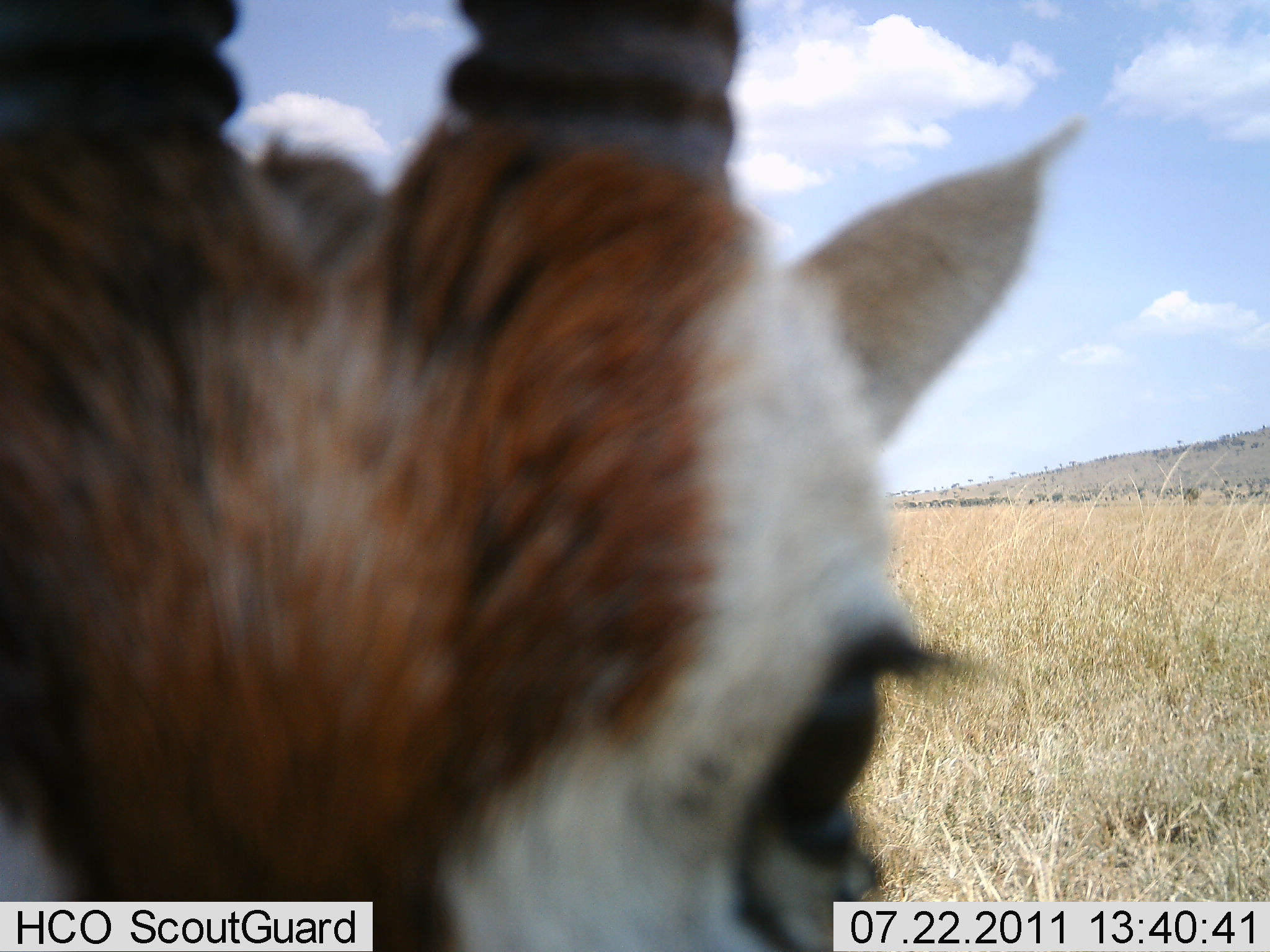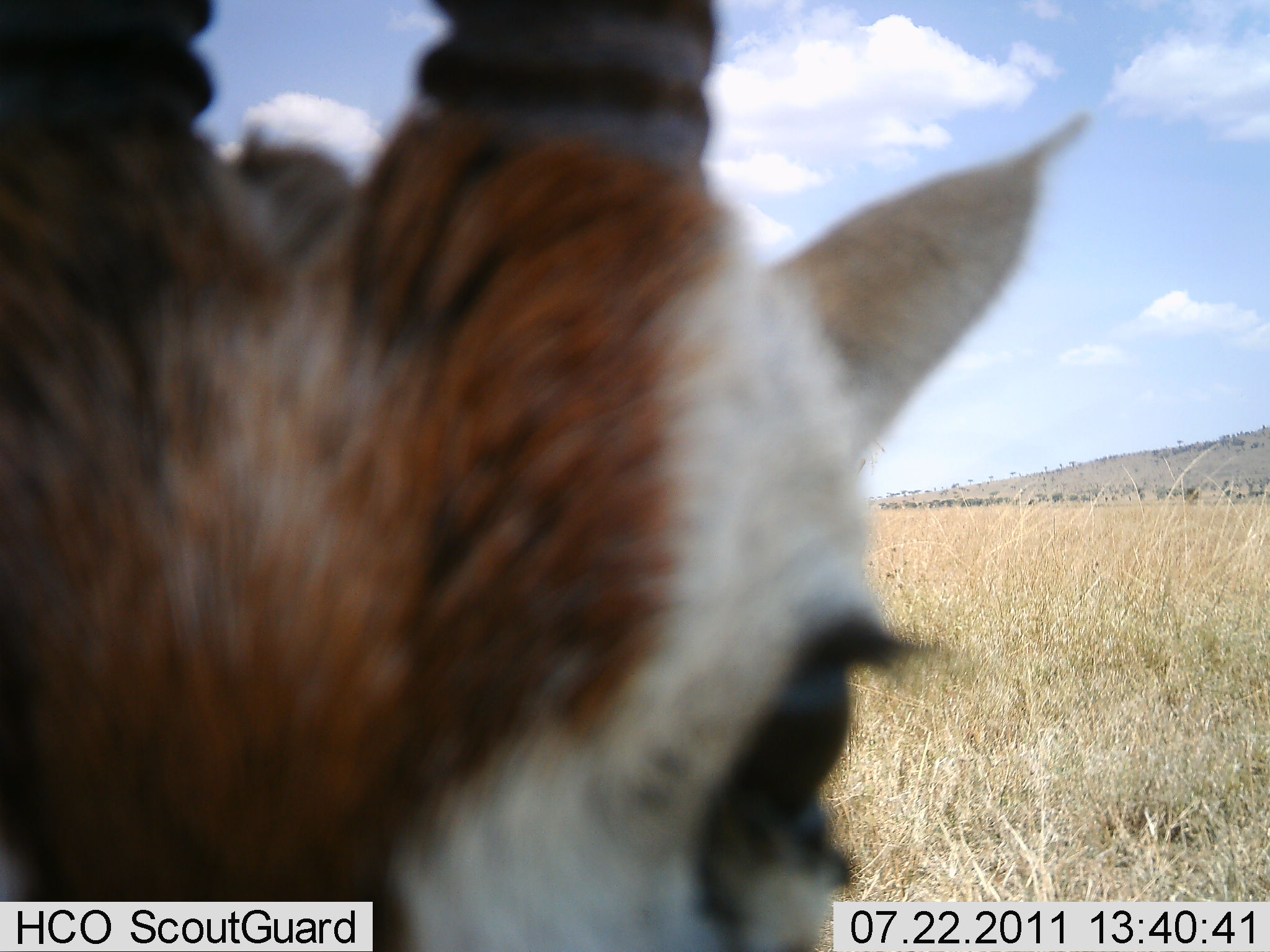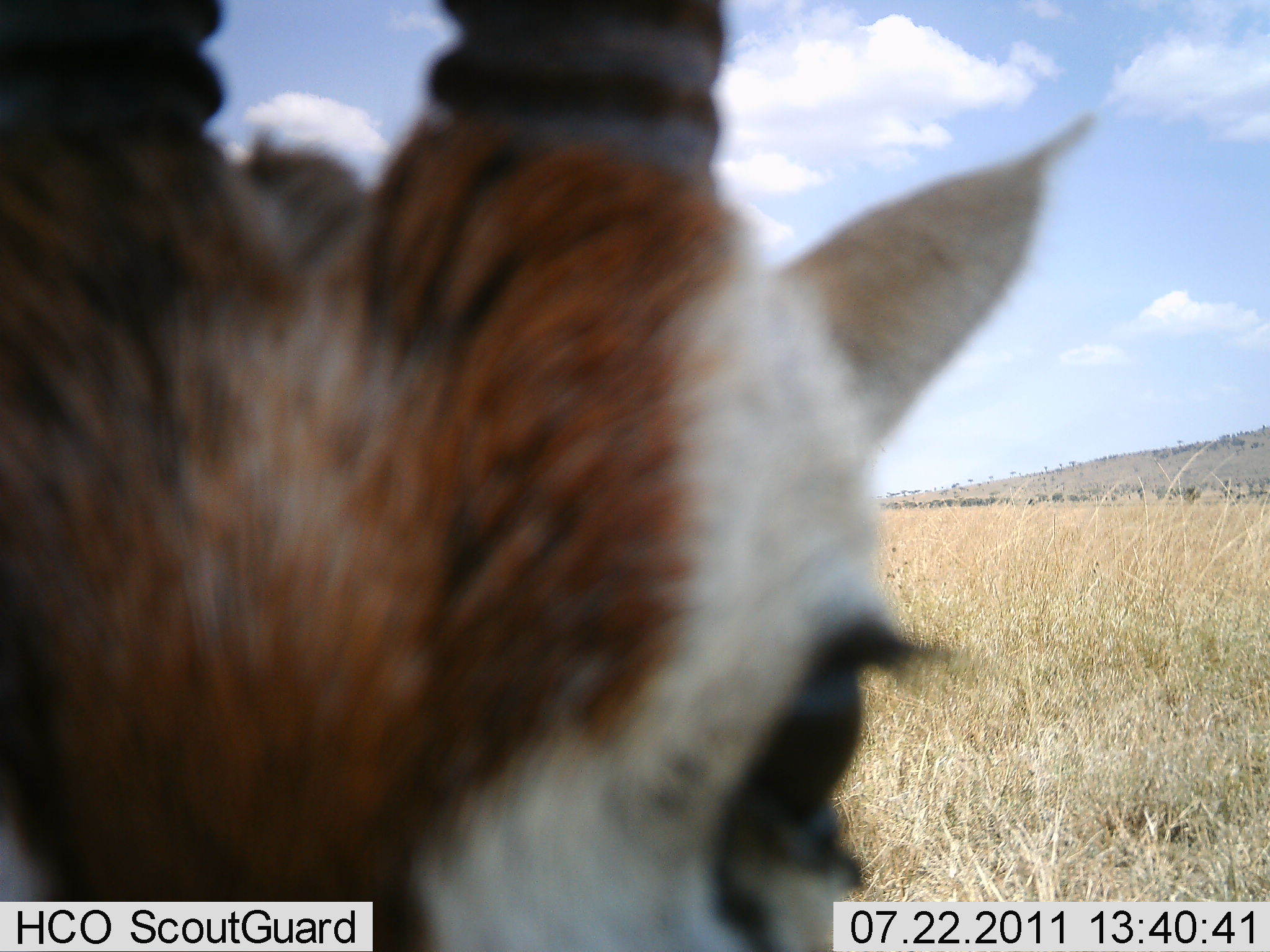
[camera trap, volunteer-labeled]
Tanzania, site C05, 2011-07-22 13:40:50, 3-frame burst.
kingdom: Animalia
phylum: Chordata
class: Mammalia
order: Artiodactyla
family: Bovidae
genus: Eudorcas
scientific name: Eudorcas thomsonii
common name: thomson's gazelle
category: gazellethomsons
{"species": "gazellethomsons (thomson's gazelle) (Eudorcas thomsonii)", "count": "1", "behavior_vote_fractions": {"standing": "80%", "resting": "10%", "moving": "0%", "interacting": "20%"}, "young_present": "0%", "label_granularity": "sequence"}